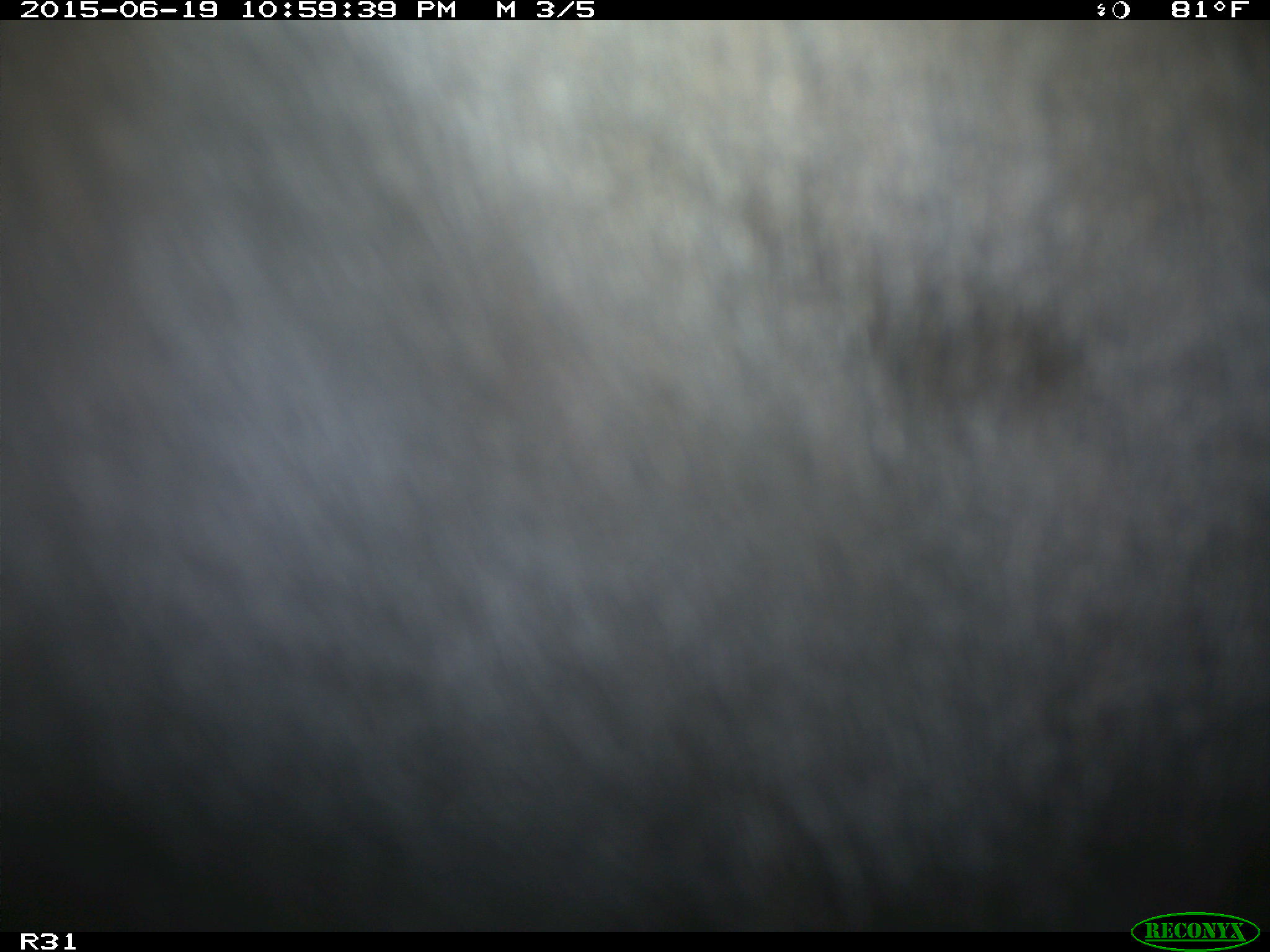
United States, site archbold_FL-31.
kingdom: Animalia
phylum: Chordata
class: Mammalia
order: Artiodactyla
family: Bovidae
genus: Bos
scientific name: Bos taurus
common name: domestic cow